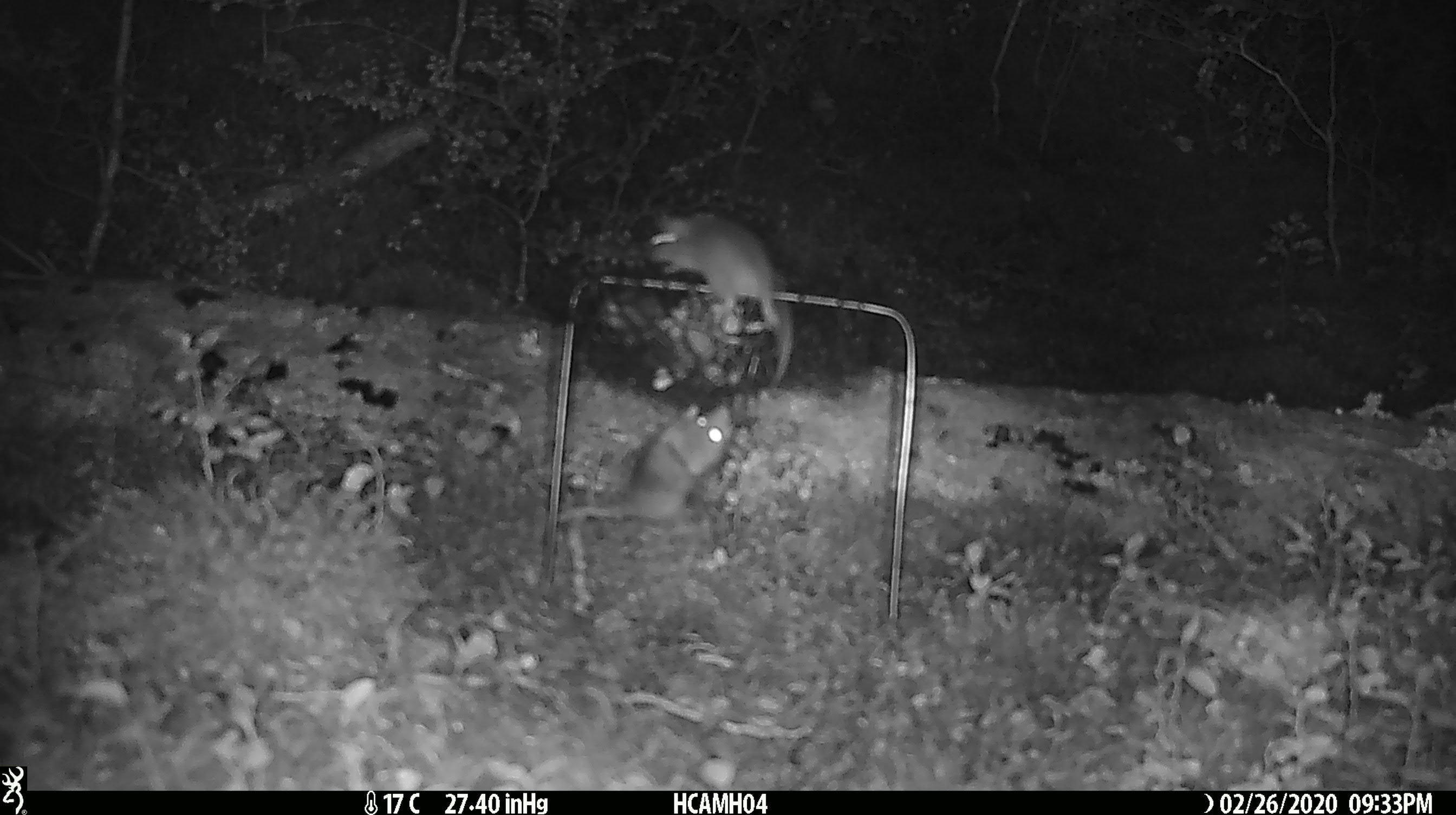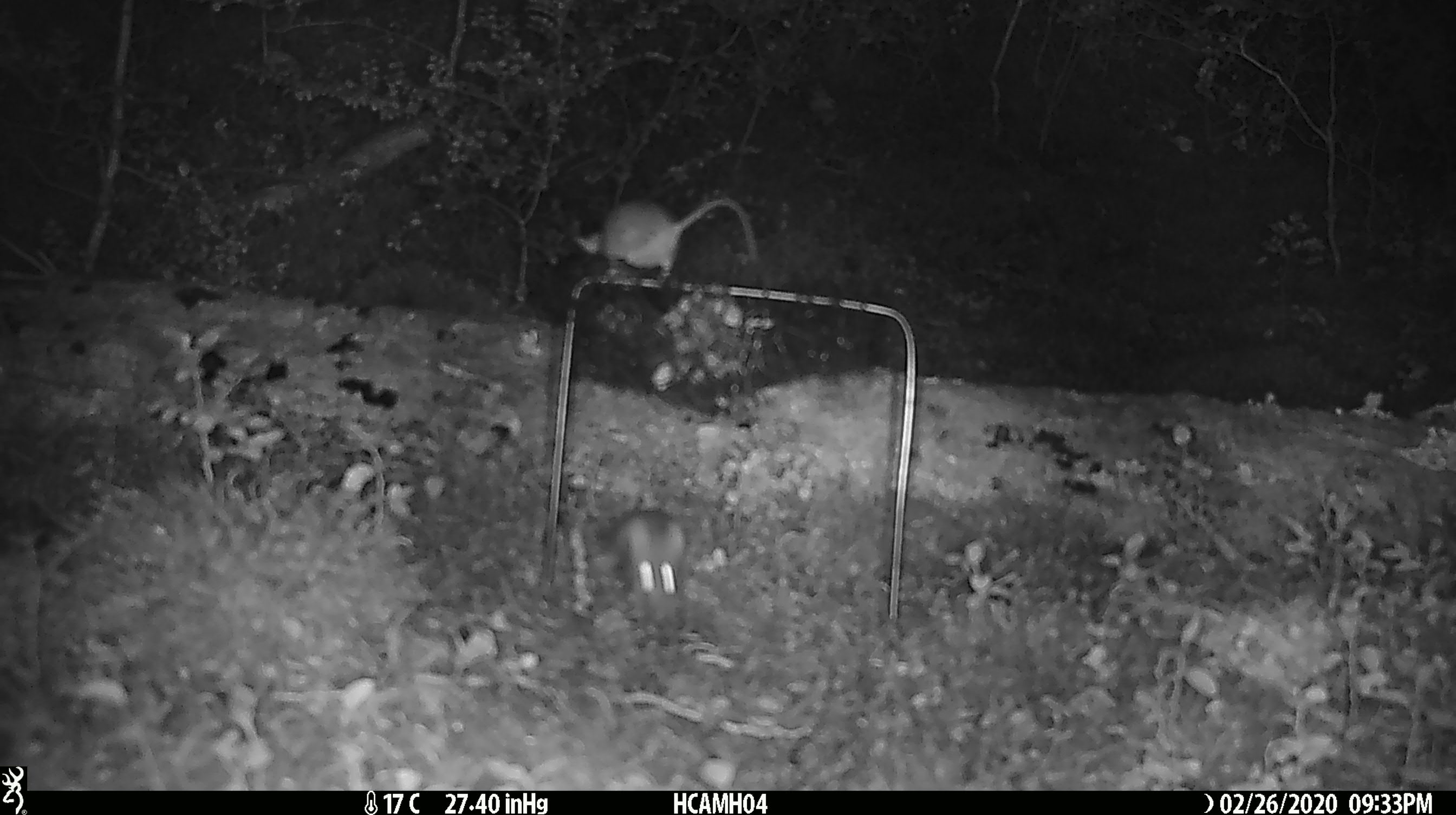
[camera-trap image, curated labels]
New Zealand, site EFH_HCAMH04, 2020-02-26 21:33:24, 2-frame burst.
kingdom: Animalia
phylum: Chordata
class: Mammalia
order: Rodentia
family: Muridae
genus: Mus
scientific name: Mus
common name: mouse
Mouse (Mus).